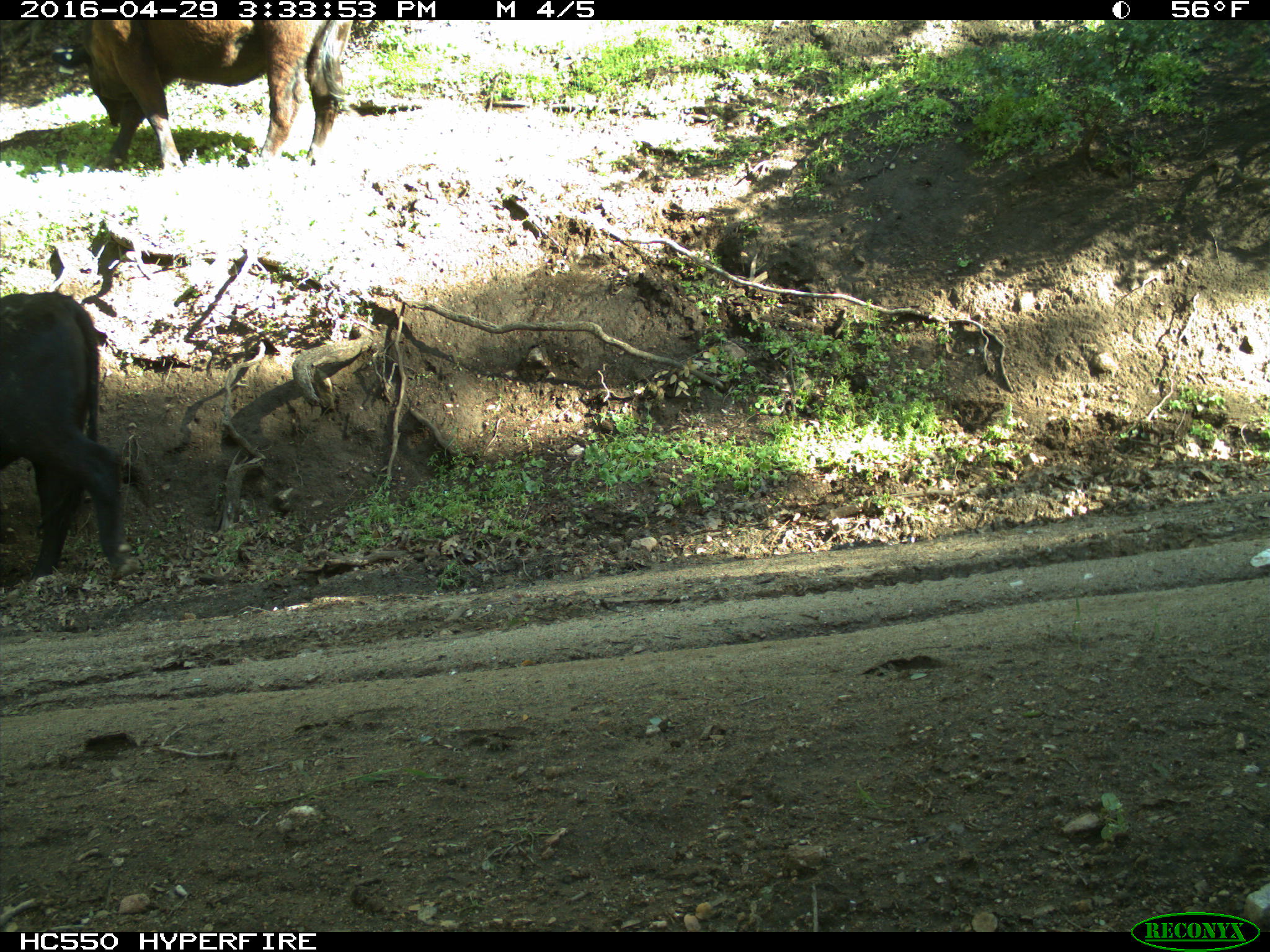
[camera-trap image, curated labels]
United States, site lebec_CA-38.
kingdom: Animalia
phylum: Chordata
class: Mammalia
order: Artiodactyla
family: Bovidae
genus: Bos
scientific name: Bos taurus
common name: domestic cow